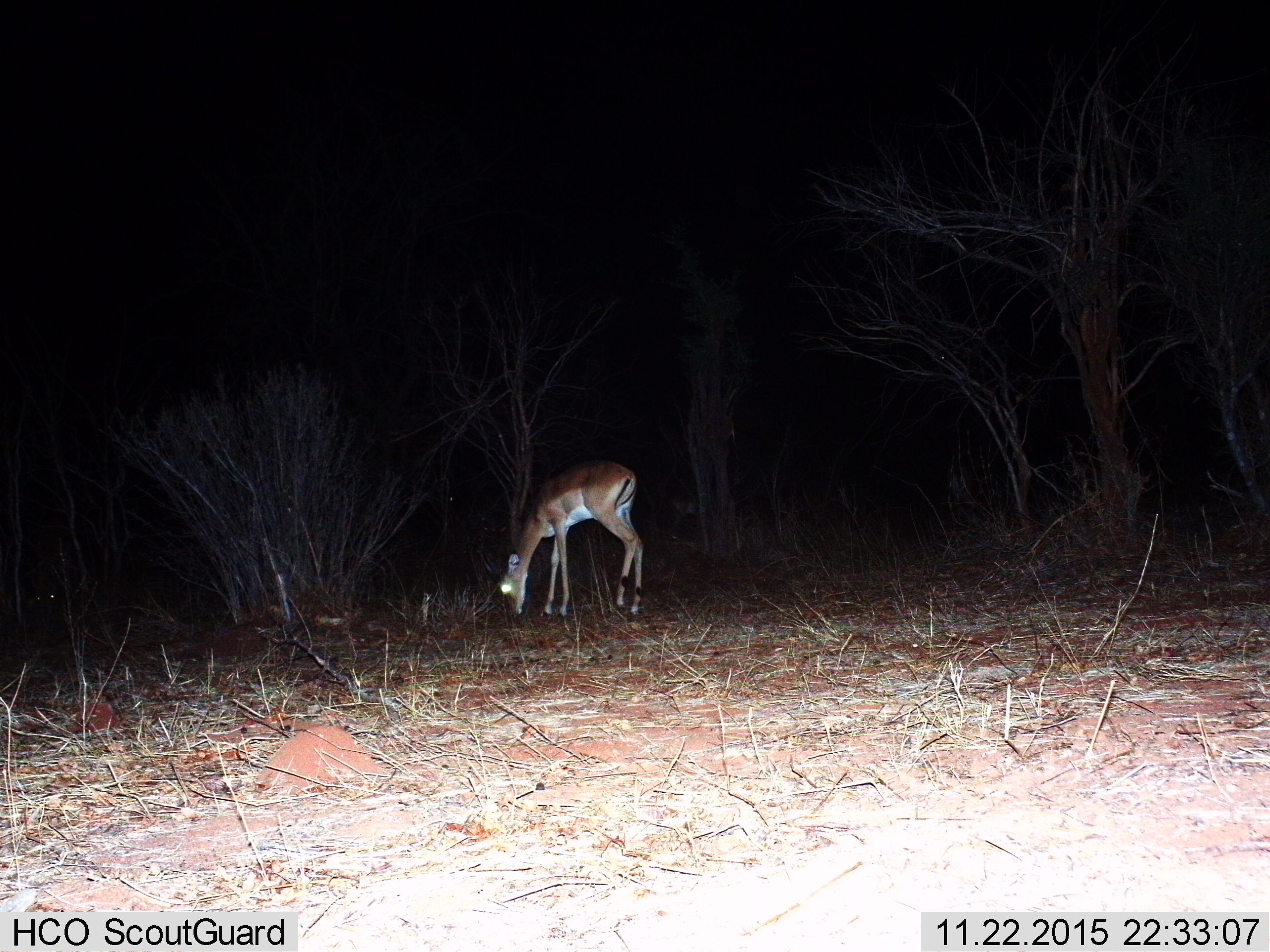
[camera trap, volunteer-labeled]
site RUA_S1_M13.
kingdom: Animalia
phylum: Chordata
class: Mammalia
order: Artiodactyla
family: Bovidae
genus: Aepyceros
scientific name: Aepyceros melampus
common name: impala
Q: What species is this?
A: Impala (Aepyceros melampus).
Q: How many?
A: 1.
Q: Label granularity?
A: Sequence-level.